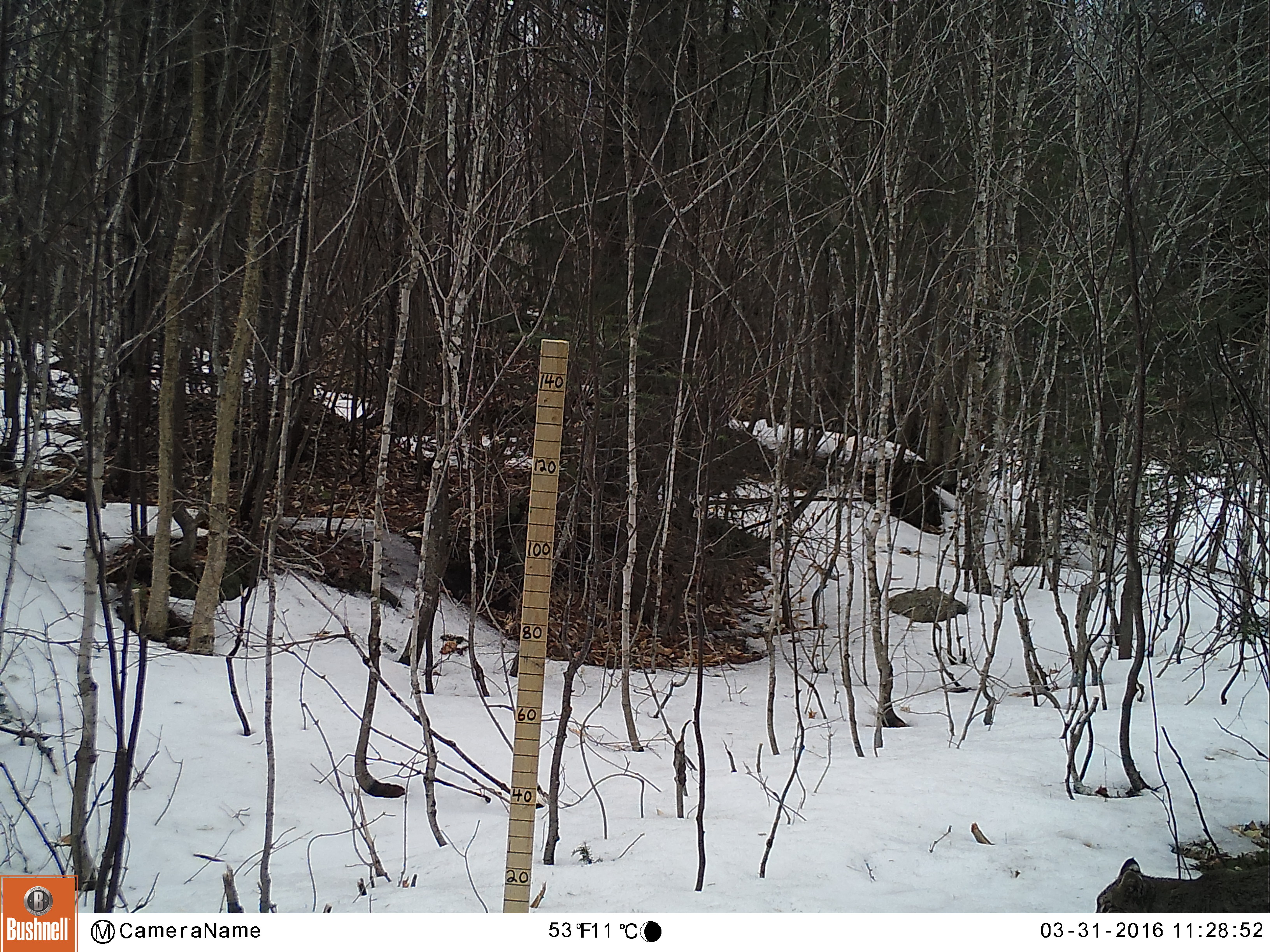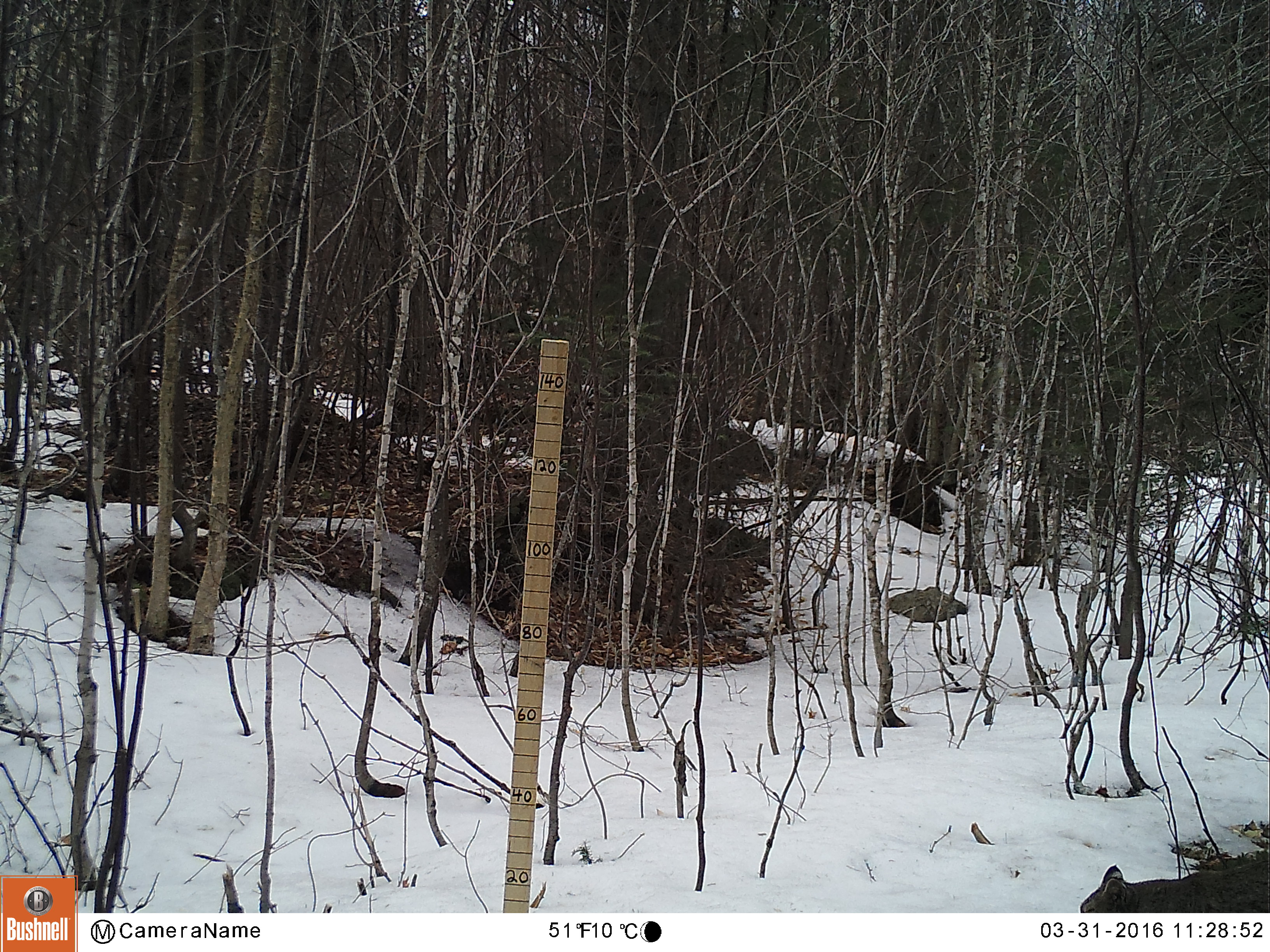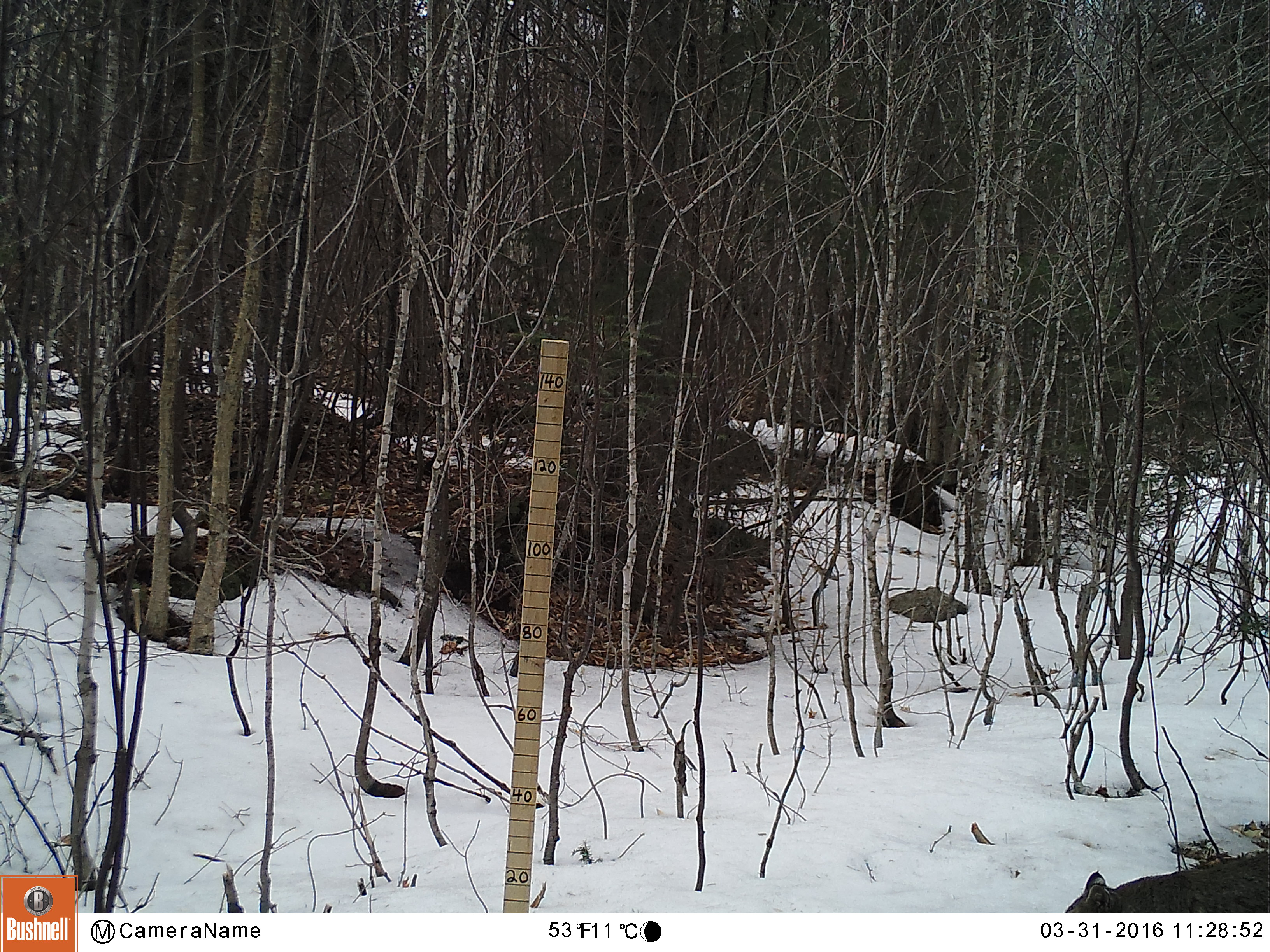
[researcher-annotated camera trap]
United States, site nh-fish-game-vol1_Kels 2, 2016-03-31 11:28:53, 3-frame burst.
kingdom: Animalia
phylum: Chordata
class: Mammalia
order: Carnivora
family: Felidae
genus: Lynx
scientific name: Lynx rufus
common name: bobcat